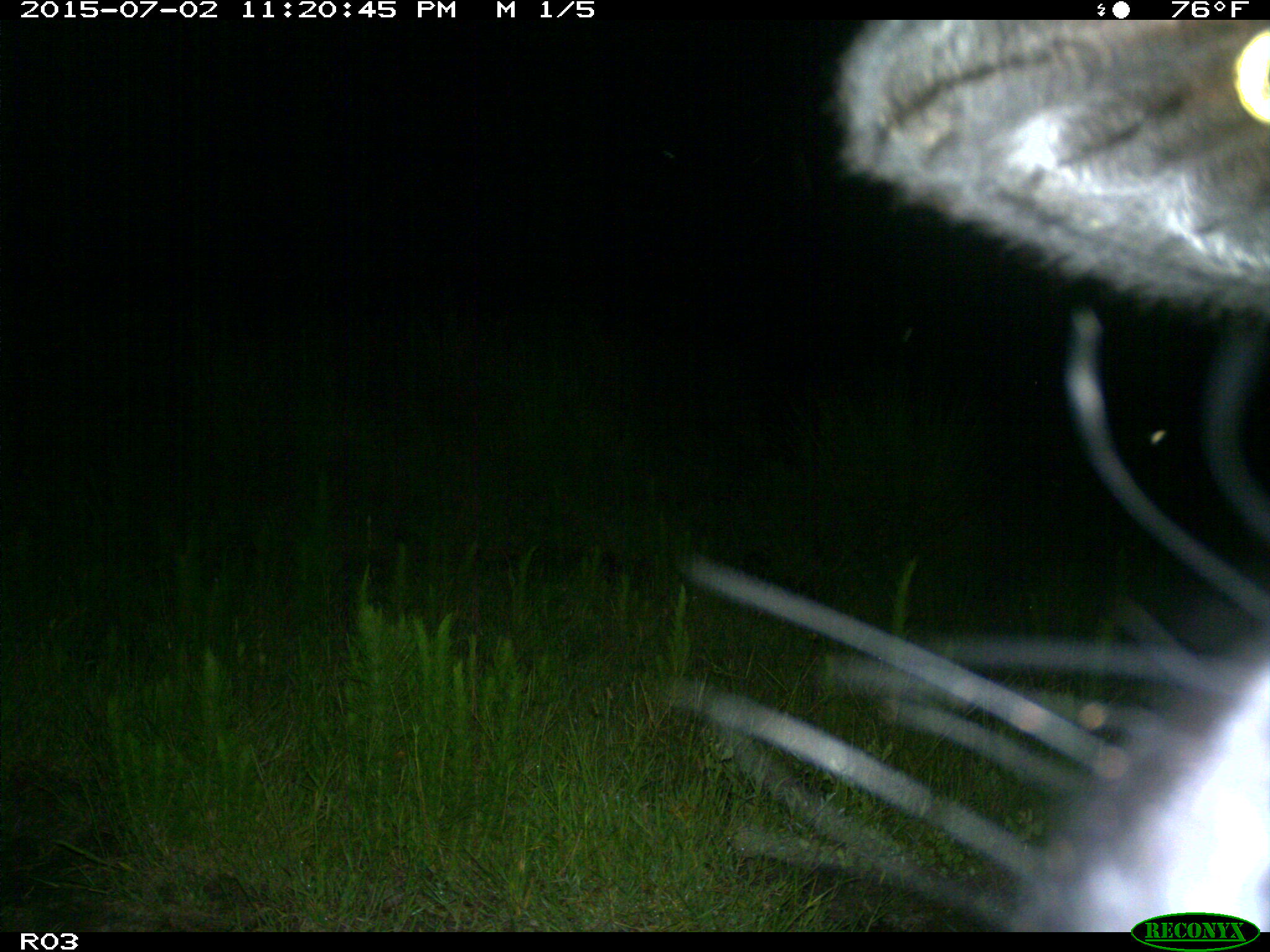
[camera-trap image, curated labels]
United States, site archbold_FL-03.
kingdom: Animalia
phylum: Chordata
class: Mammalia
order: Artiodactyla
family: Bovidae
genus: Bos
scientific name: Bos taurus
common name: domestic cow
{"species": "Bos taurus (domestic cow)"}